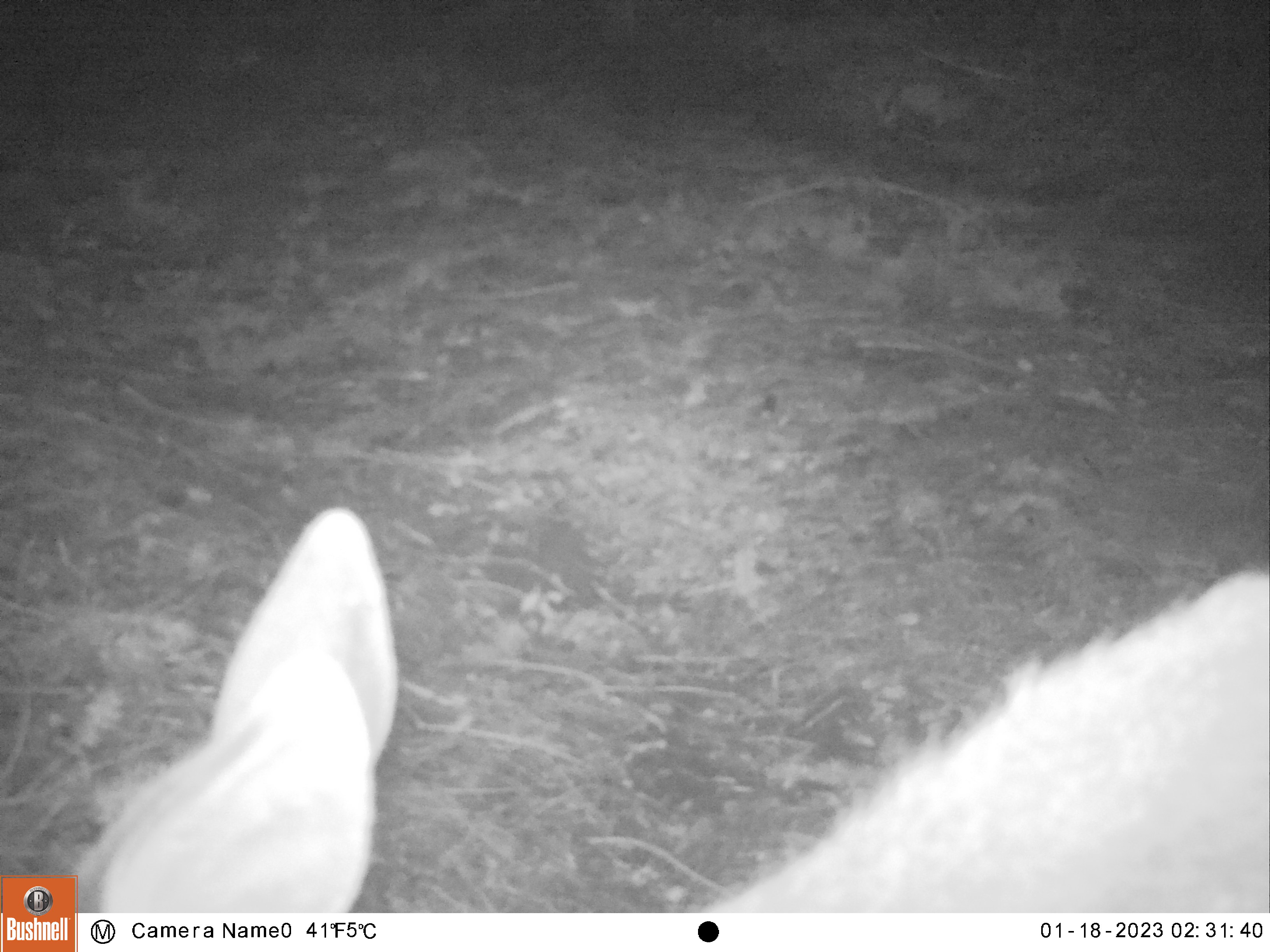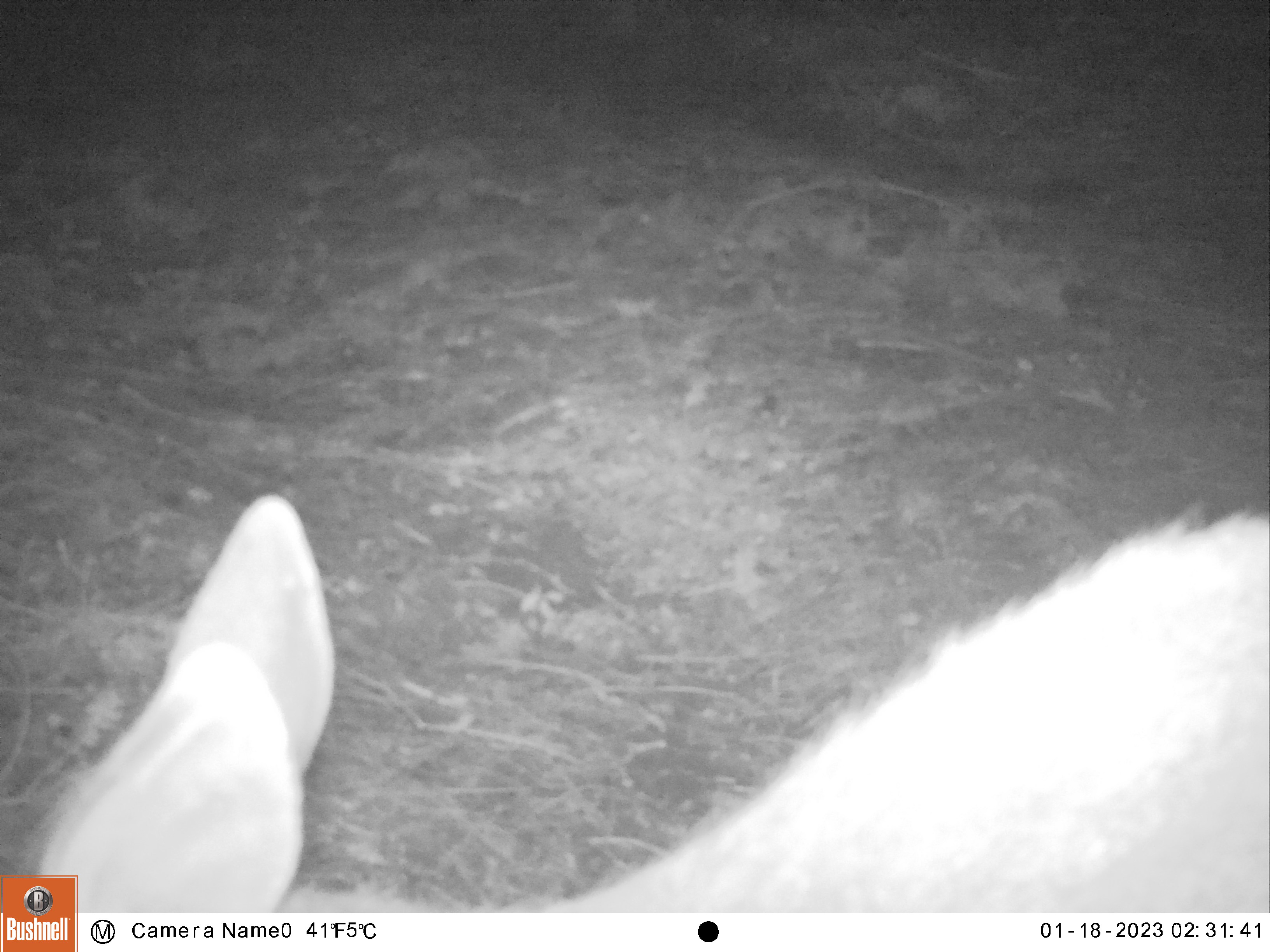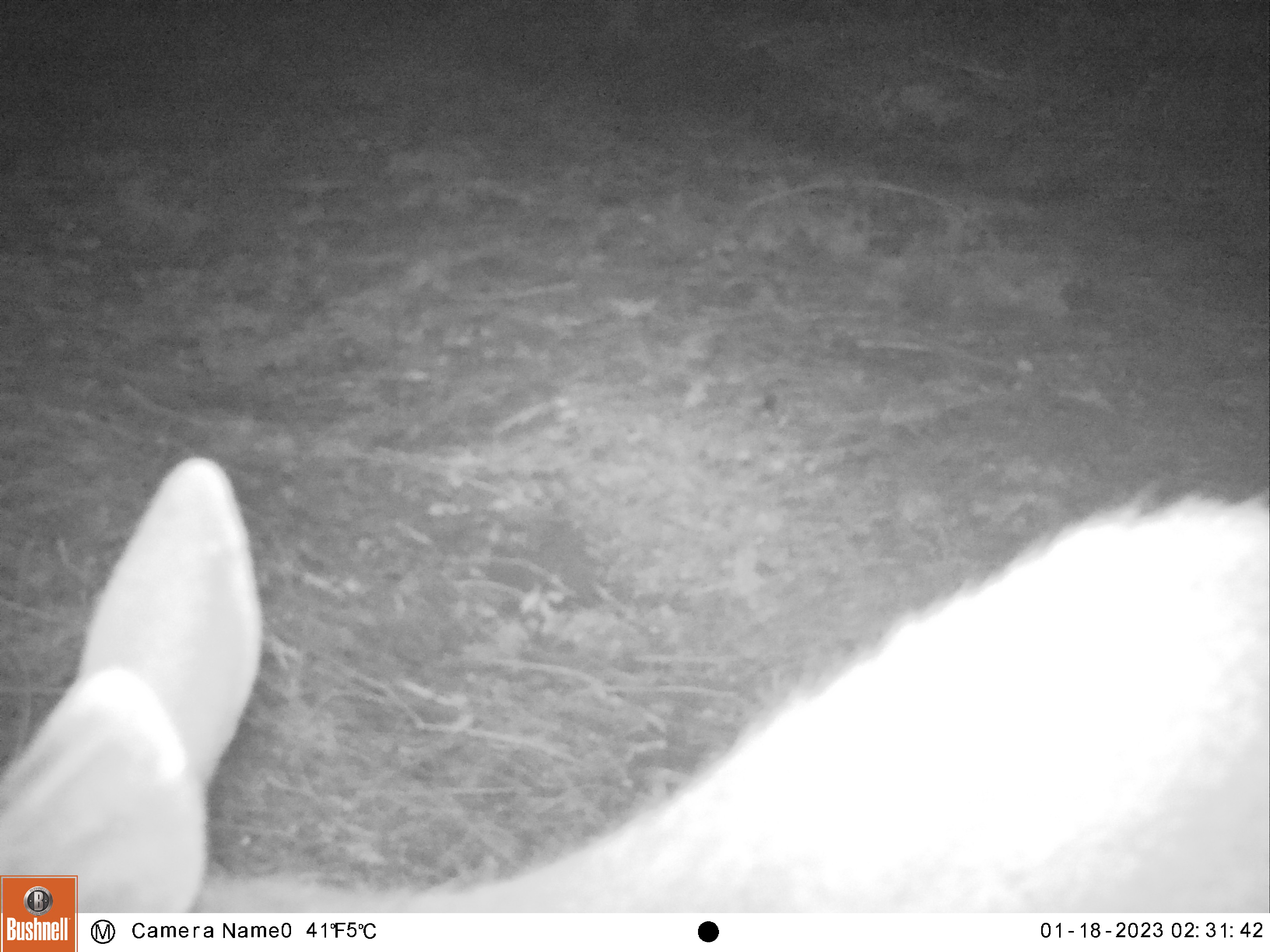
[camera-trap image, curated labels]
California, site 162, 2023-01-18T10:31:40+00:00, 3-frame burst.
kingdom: Animalia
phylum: Chordata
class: Mammalia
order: Artiodactyla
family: Cervidae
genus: Odocoileus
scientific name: Odocoileus hemionus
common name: mule deer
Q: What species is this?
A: Mule deer (Odocoileus hemionus).